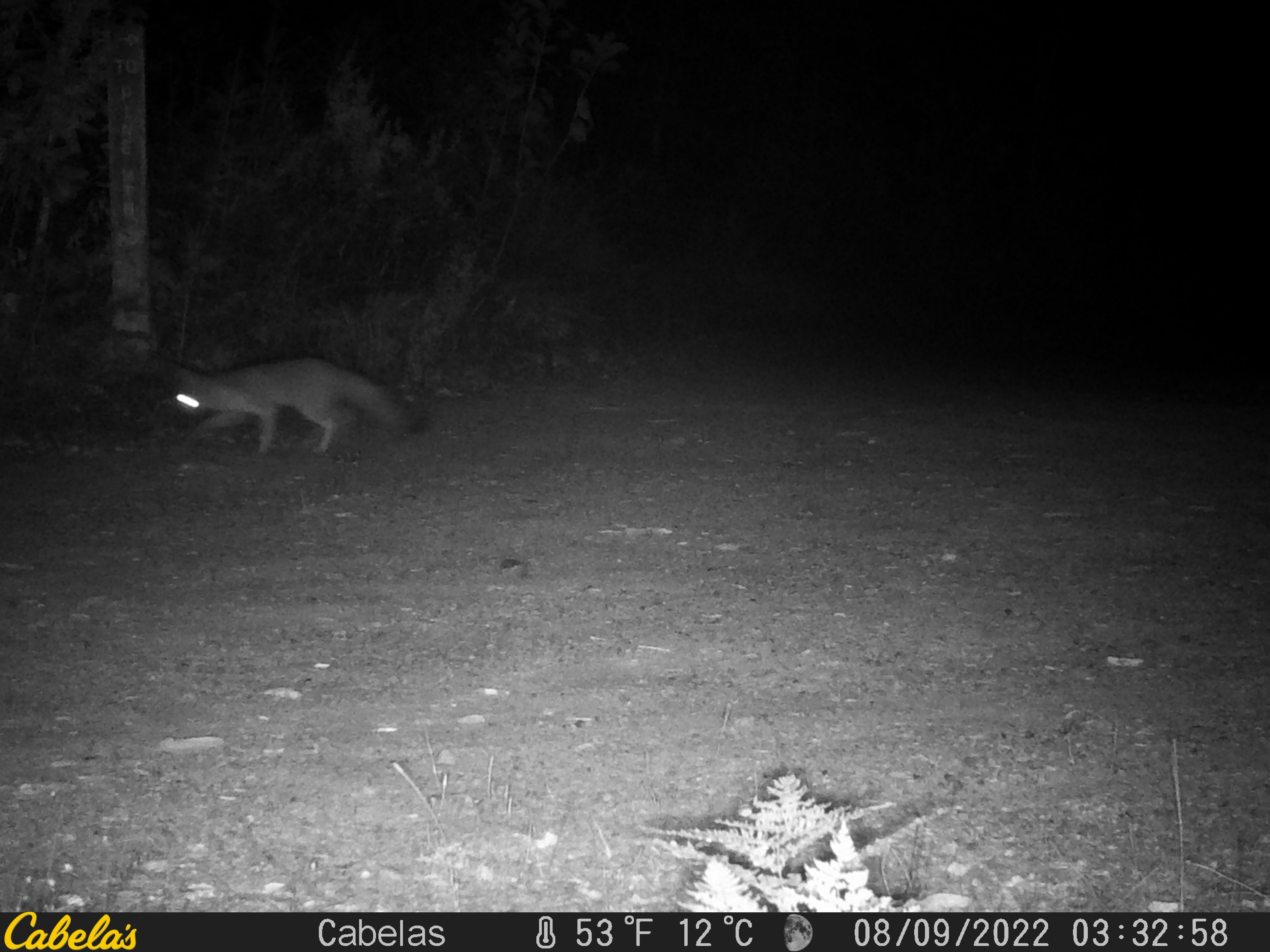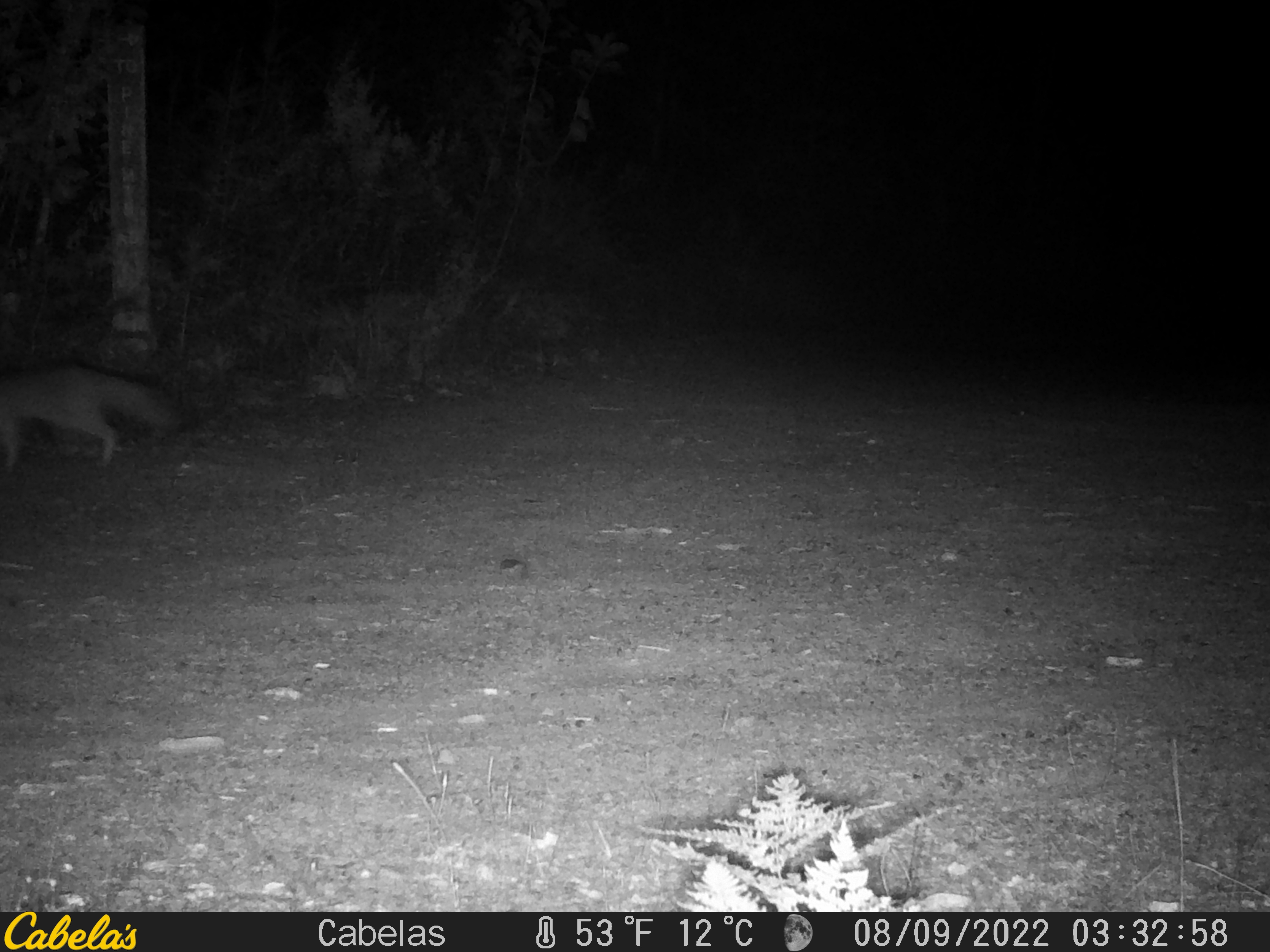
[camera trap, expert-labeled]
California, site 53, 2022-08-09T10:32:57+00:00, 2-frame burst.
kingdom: Animalia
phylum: Chordata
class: Mammalia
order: Carnivora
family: Canidae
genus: Urocyon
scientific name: Urocyon cinereoargenteus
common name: gray fox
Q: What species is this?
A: Gray fox (Urocyon cinereoargenteus).